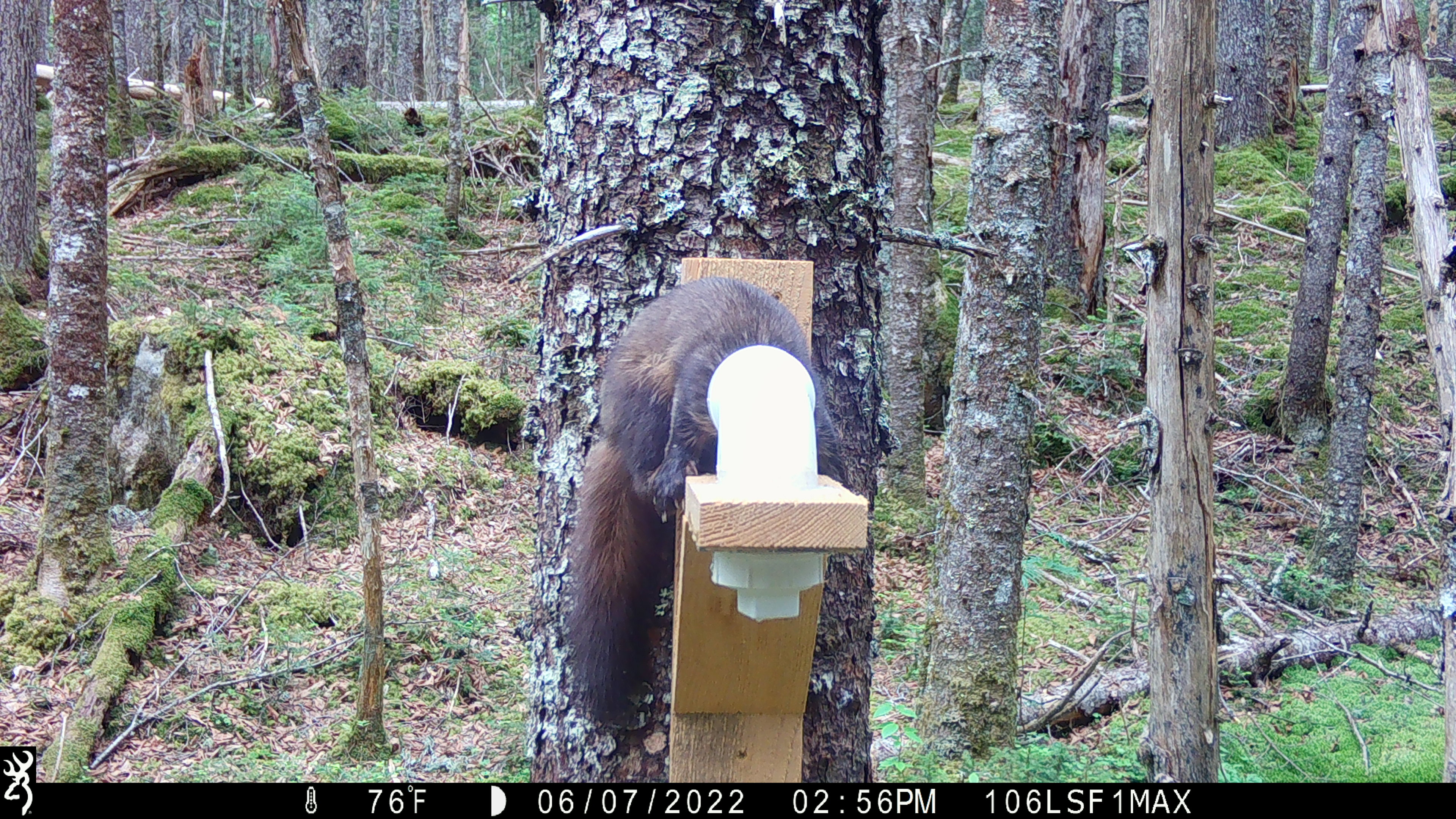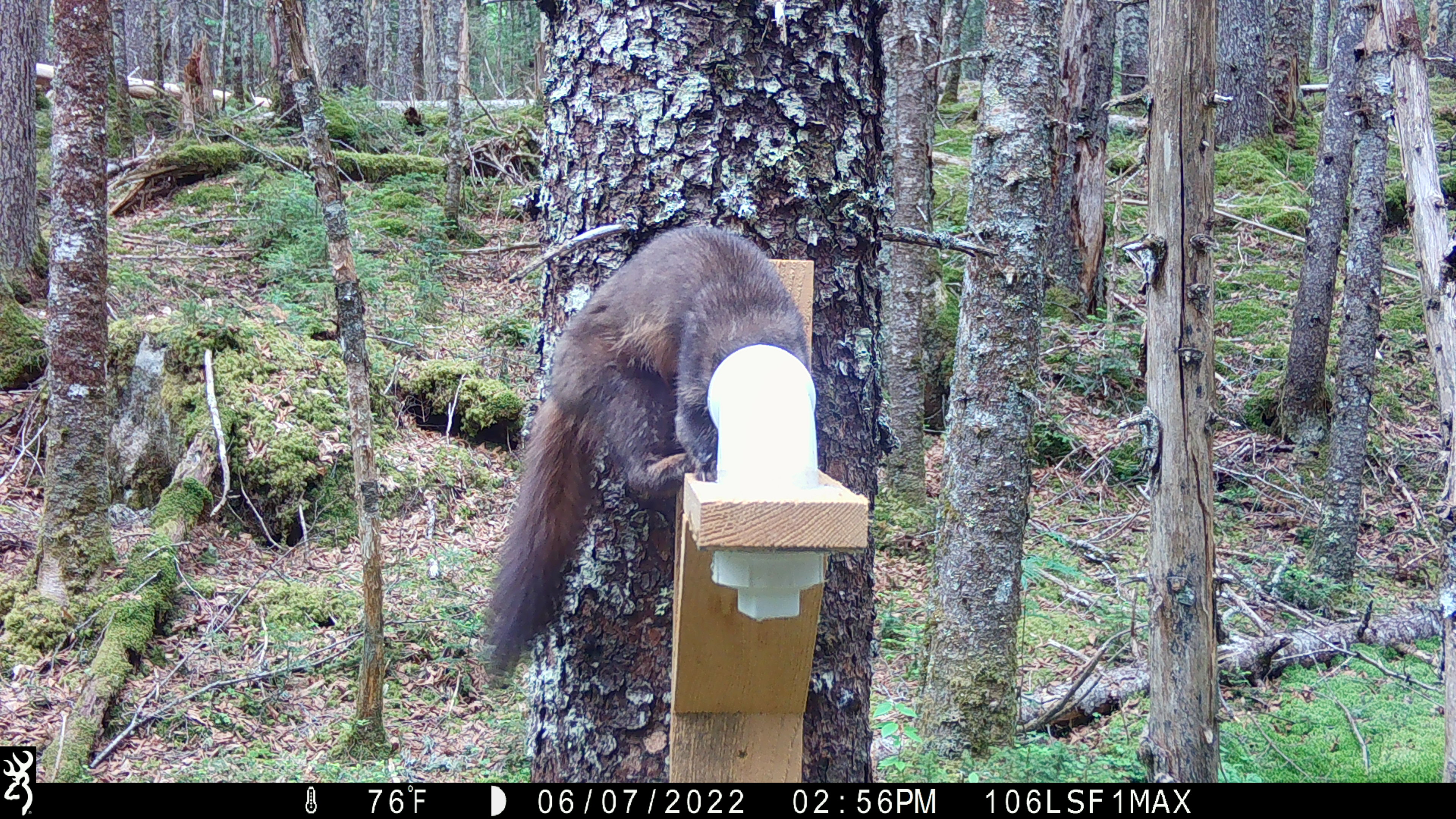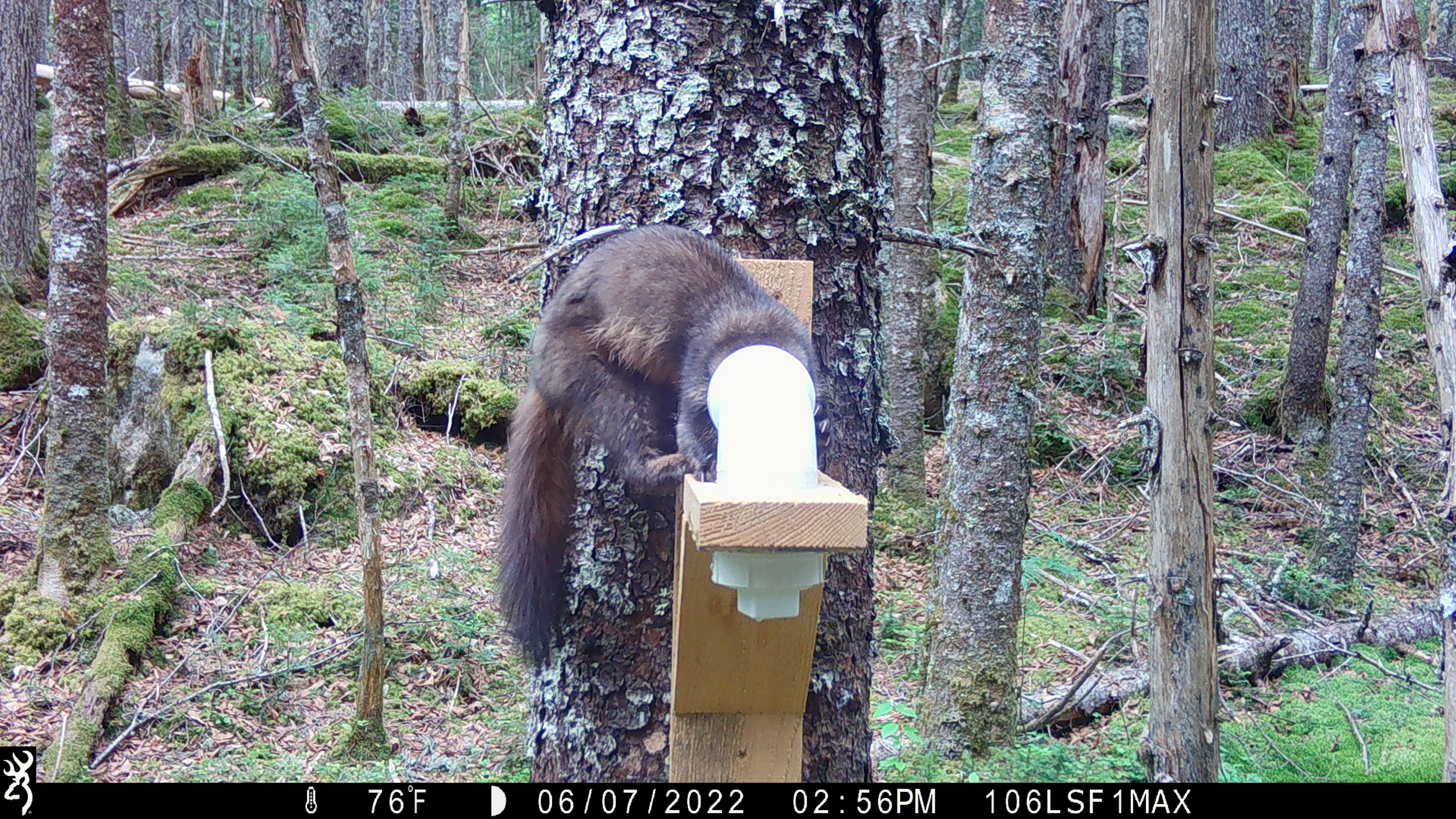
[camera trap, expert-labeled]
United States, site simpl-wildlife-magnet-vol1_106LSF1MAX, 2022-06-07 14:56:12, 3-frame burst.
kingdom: Animalia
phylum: Chordata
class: Mammalia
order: Carnivora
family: Mustelidae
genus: Martes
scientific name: Martes americana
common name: american marten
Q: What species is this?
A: American marten (Martes americana).